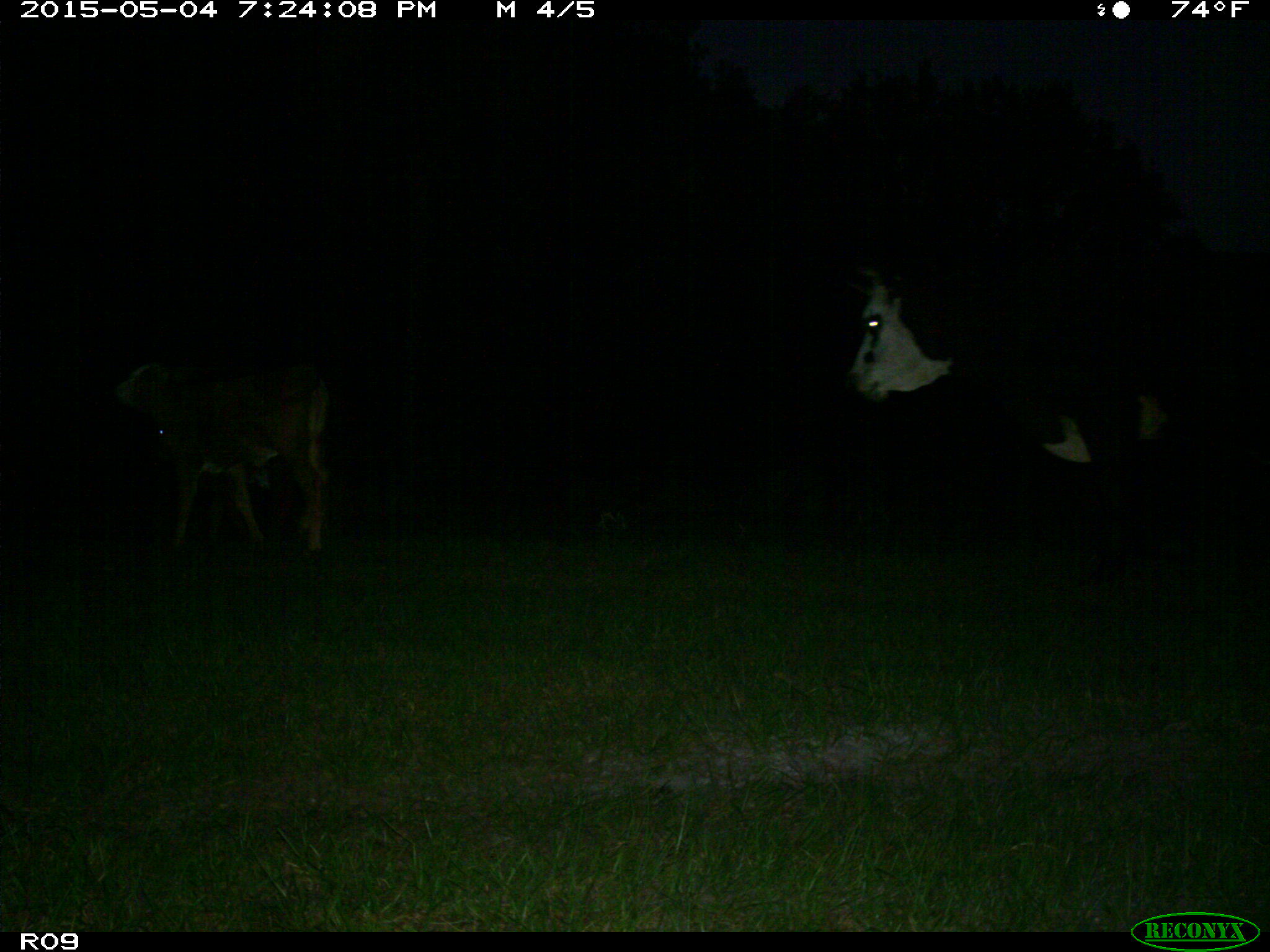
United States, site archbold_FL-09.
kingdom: Animalia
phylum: Chordata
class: Mammalia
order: Artiodactyla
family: Bovidae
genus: Bos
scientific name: Bos taurus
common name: domestic cow